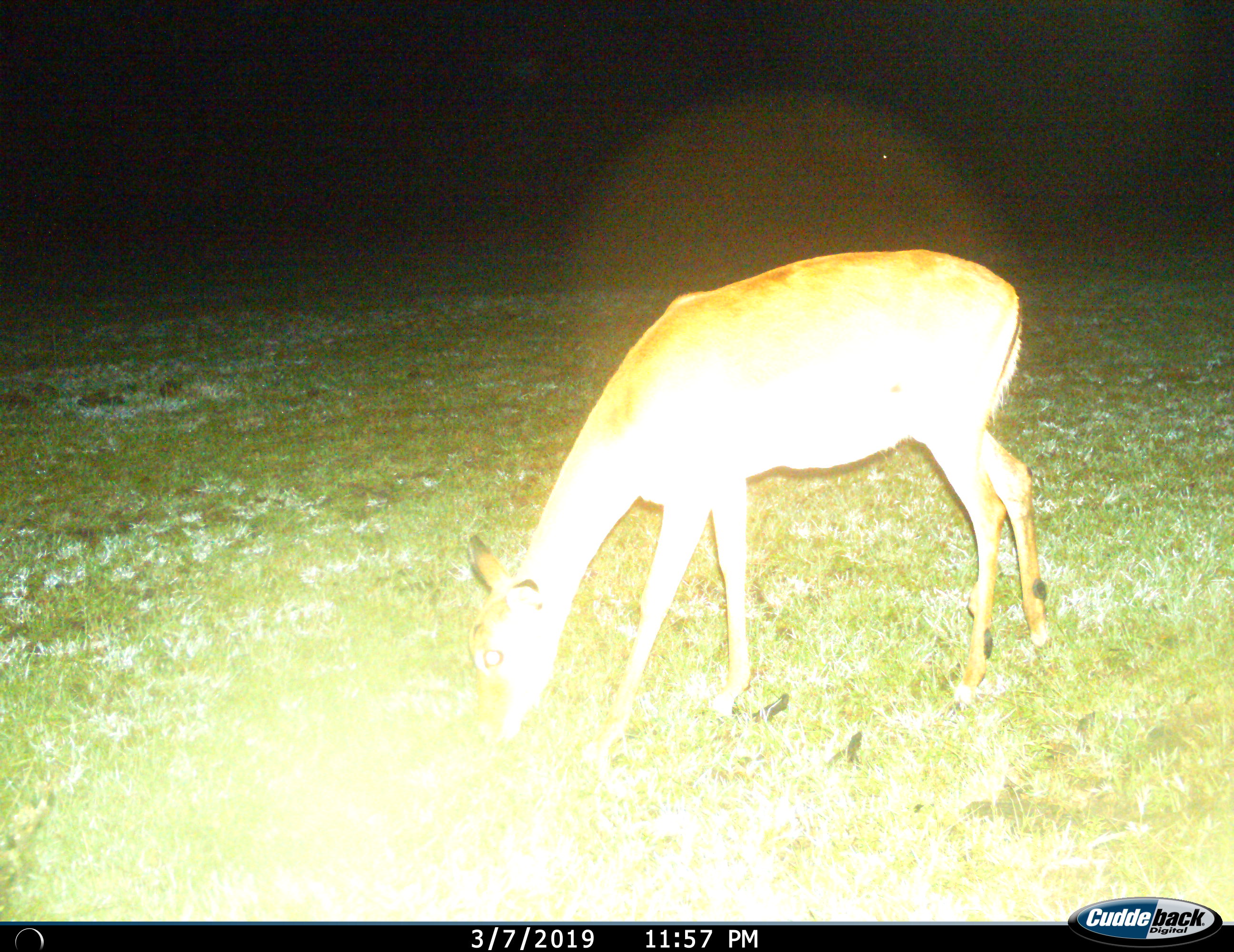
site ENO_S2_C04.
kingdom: Animalia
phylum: Chordata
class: Mammalia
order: Artiodactyla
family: Bovidae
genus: Aepyceros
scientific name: Aepyceros melampus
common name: impala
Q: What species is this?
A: Impala (Aepyceros melampus).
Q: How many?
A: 1.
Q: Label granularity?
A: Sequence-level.